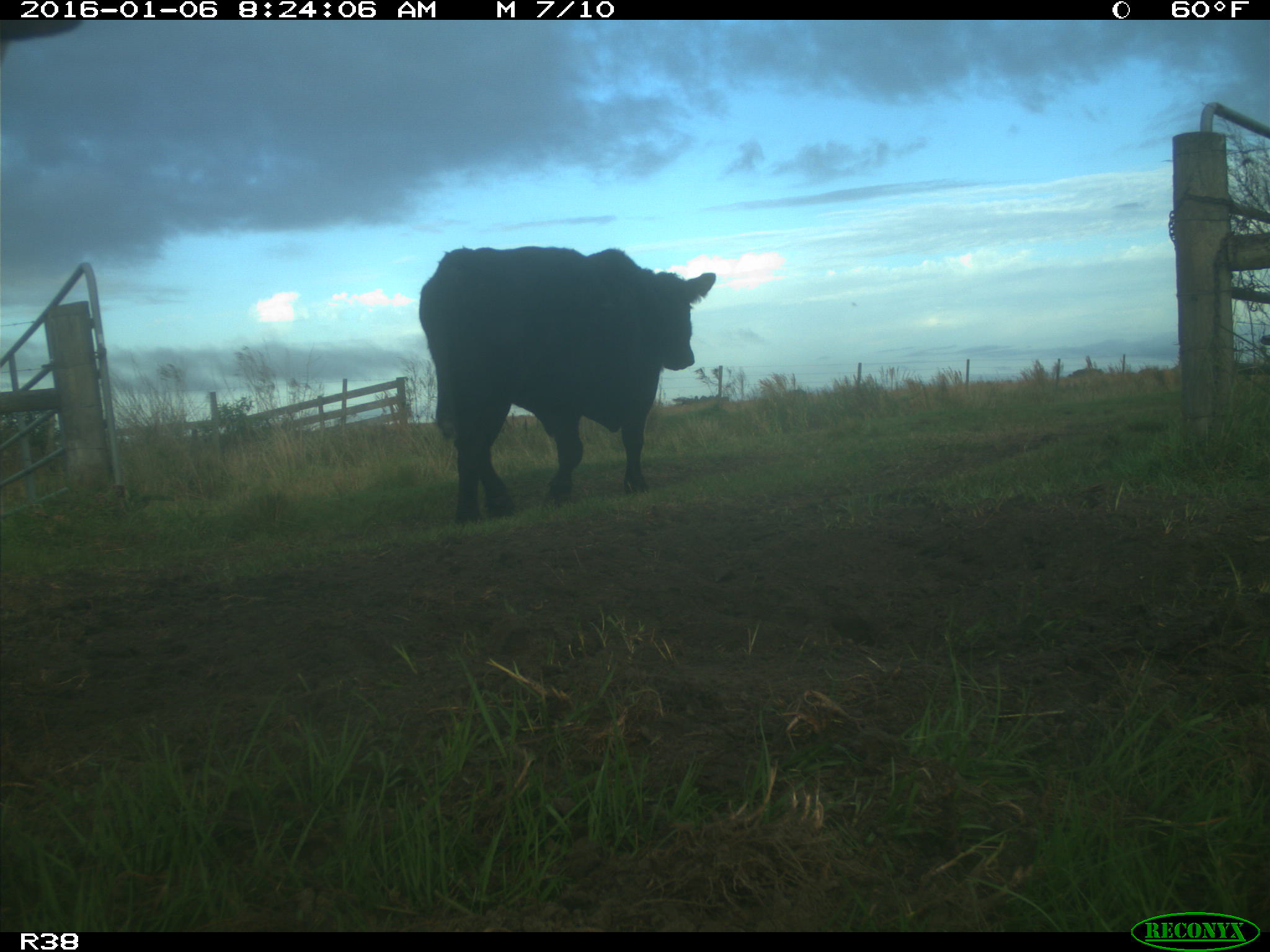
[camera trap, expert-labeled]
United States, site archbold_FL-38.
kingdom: Animalia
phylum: Chordata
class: Mammalia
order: Artiodactyla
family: Bovidae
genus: Bos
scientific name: Bos taurus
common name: domestic cow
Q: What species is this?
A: Bos taurus (domestic cow).